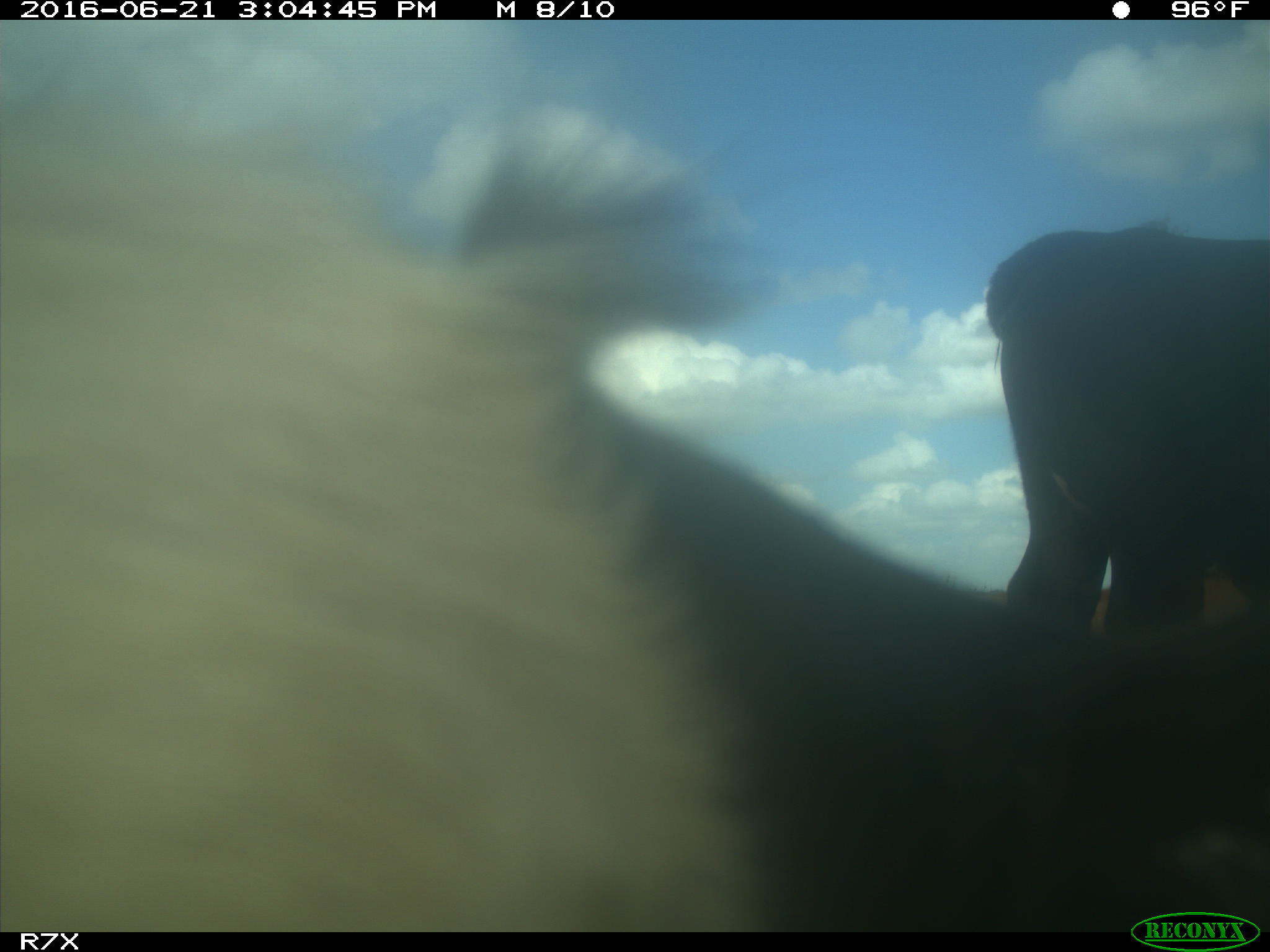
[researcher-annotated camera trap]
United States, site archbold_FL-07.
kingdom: Animalia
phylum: Chordata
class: Mammalia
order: Artiodactyla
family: Bovidae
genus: Bos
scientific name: Bos taurus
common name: domestic cow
Bos taurus (domestic cow).